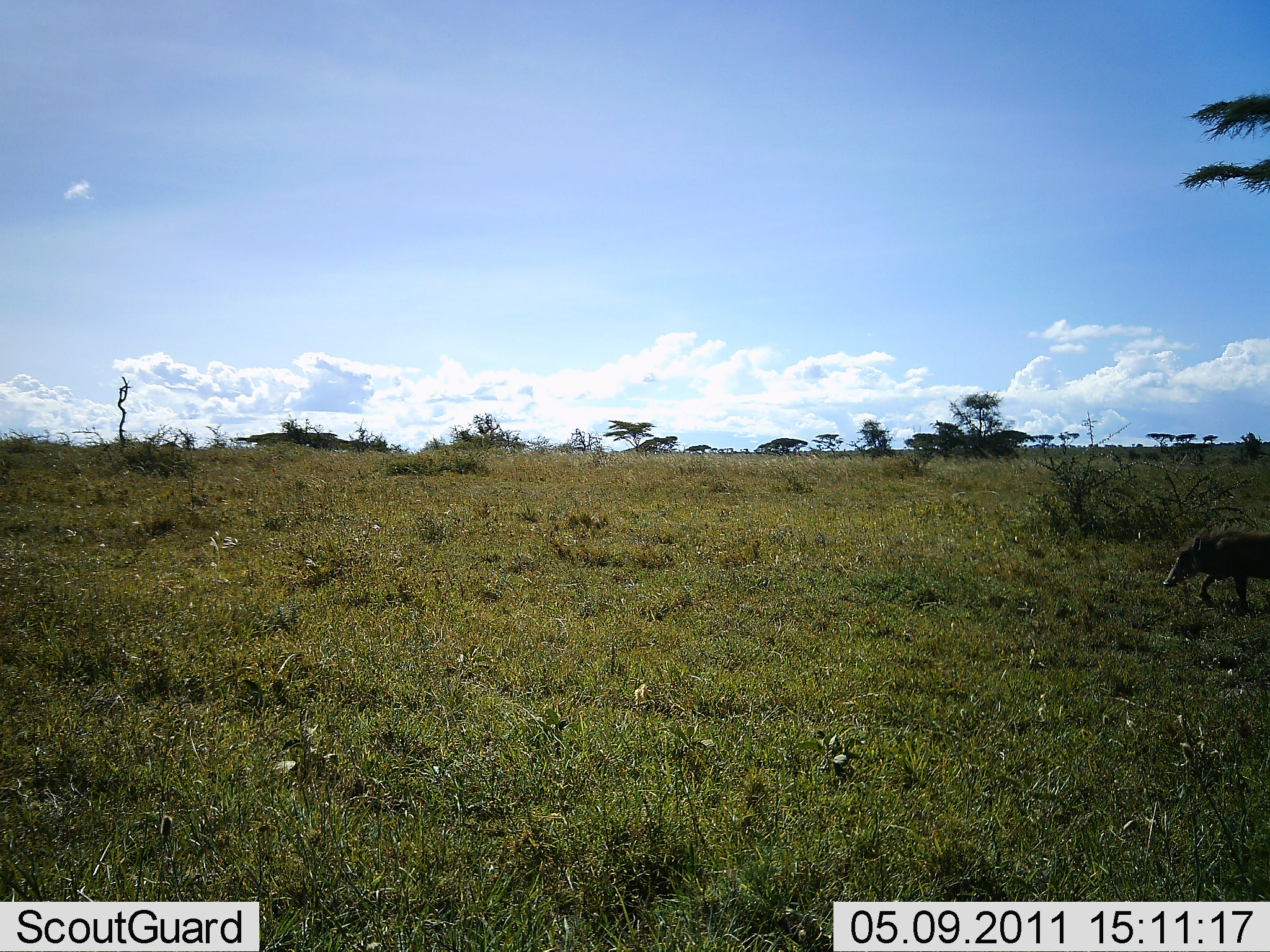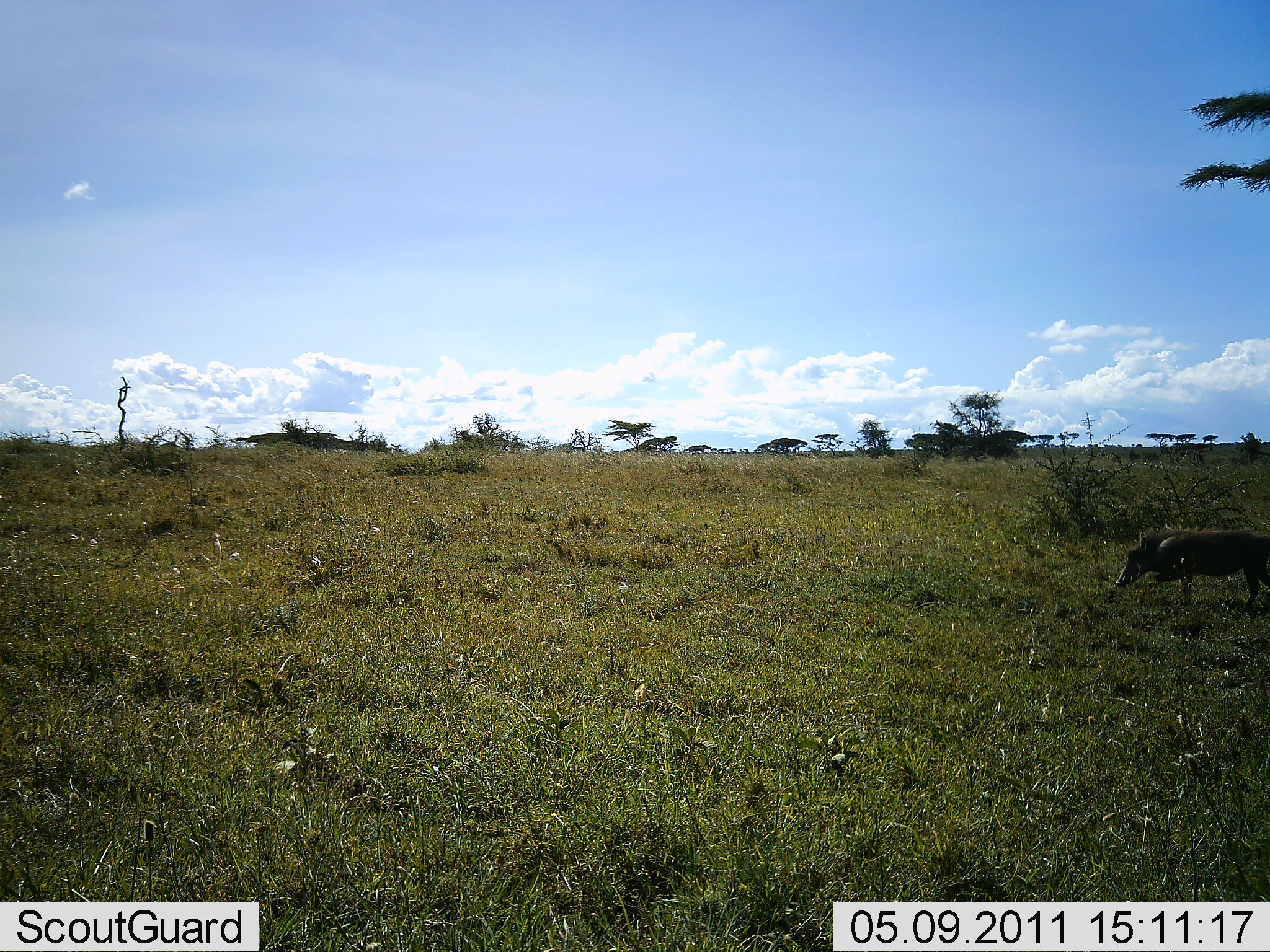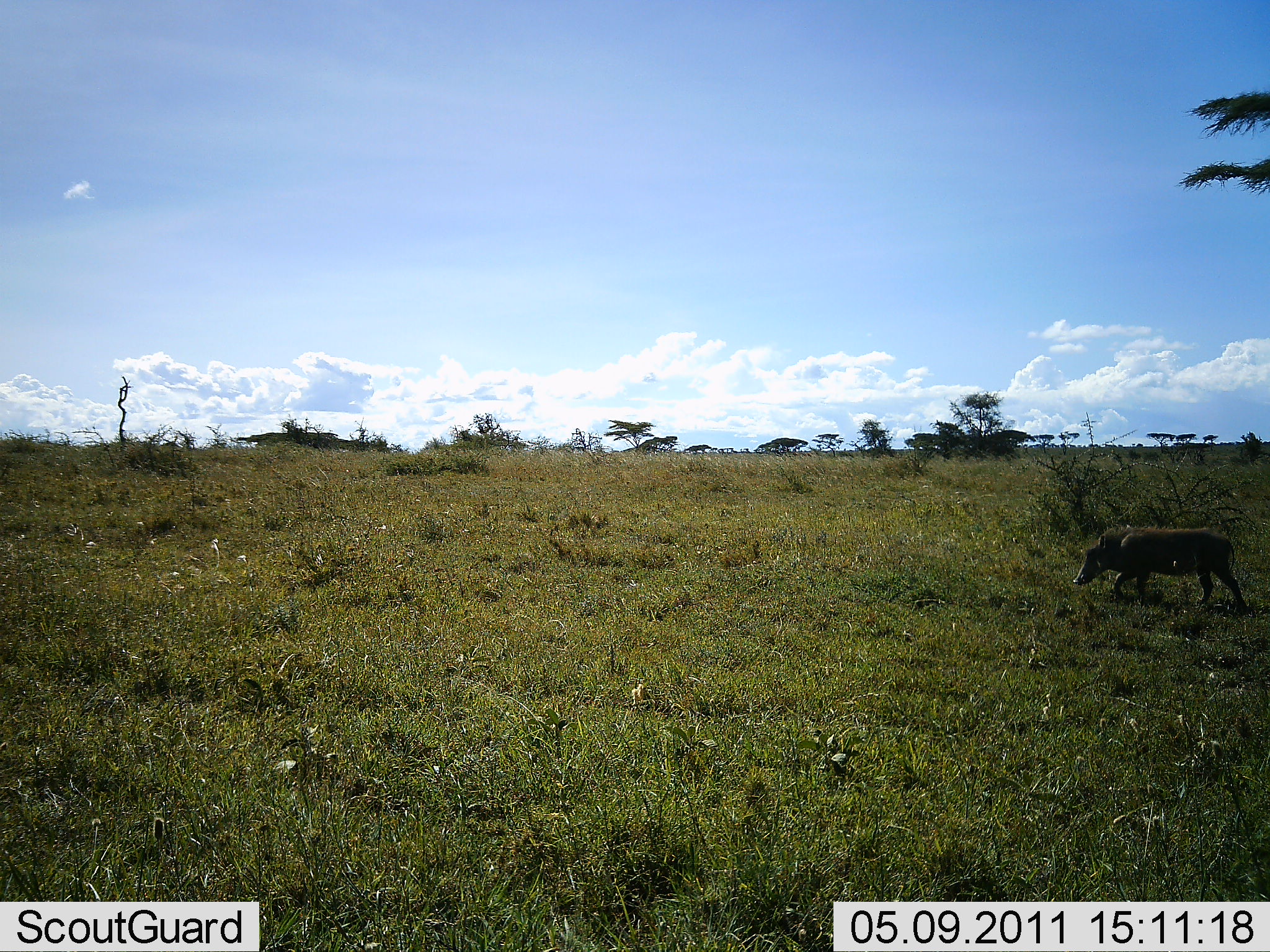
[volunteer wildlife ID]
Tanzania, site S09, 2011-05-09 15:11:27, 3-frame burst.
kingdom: Animalia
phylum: Chordata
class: Mammalia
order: Artiodactyla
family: Suidae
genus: Phacochoerus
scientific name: Phacochoerus africanus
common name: warthog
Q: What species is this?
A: Warthog (Phacochoerus africanus).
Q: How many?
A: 1.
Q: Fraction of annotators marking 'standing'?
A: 0%.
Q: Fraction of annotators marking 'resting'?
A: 0%.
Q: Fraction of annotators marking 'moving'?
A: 100%.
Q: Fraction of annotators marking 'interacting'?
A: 0%.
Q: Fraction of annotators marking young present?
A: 0%.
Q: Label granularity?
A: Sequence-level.